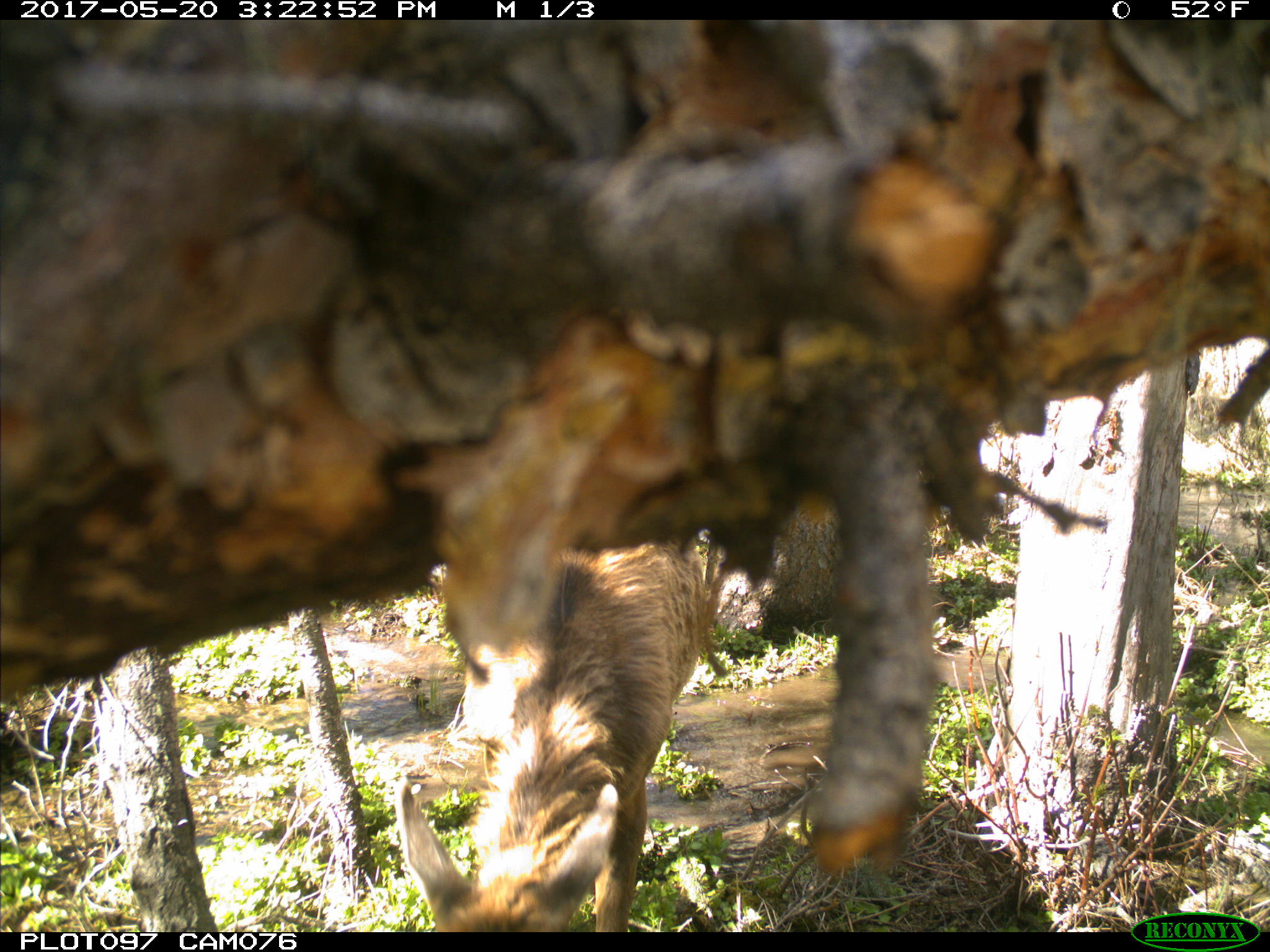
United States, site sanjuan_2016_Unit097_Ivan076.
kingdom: Animalia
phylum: Chordata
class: Mammalia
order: Artiodactyla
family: Cervidae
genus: Cervus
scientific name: Cervus elaphus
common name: red deer